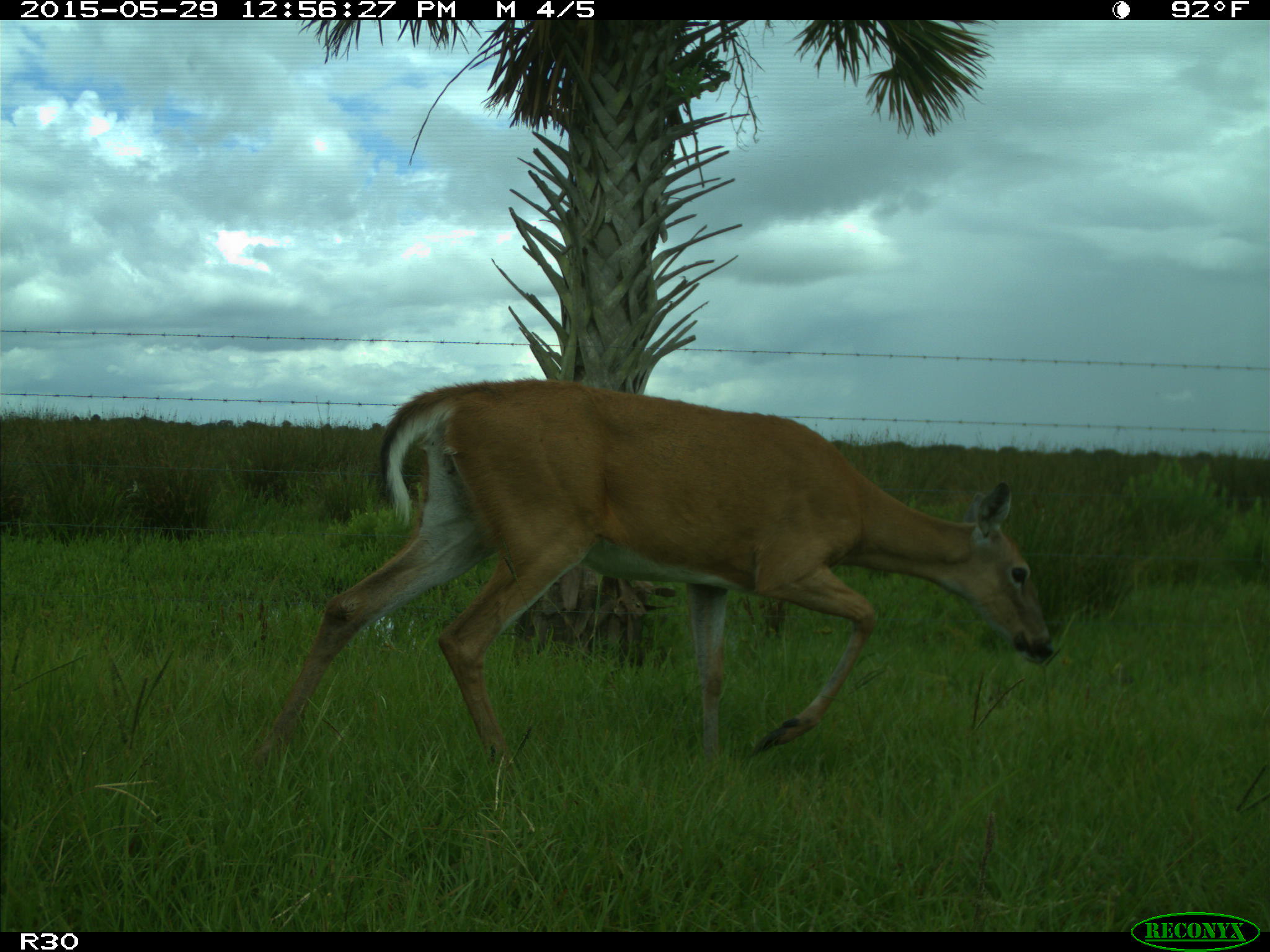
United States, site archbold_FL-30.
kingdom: Animalia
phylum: Chordata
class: Mammalia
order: Artiodactyla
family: Cervidae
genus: Odocoileus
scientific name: Odocoileus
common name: deer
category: unidentified deer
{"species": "unidentified deer (deer) (Odocoileus)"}